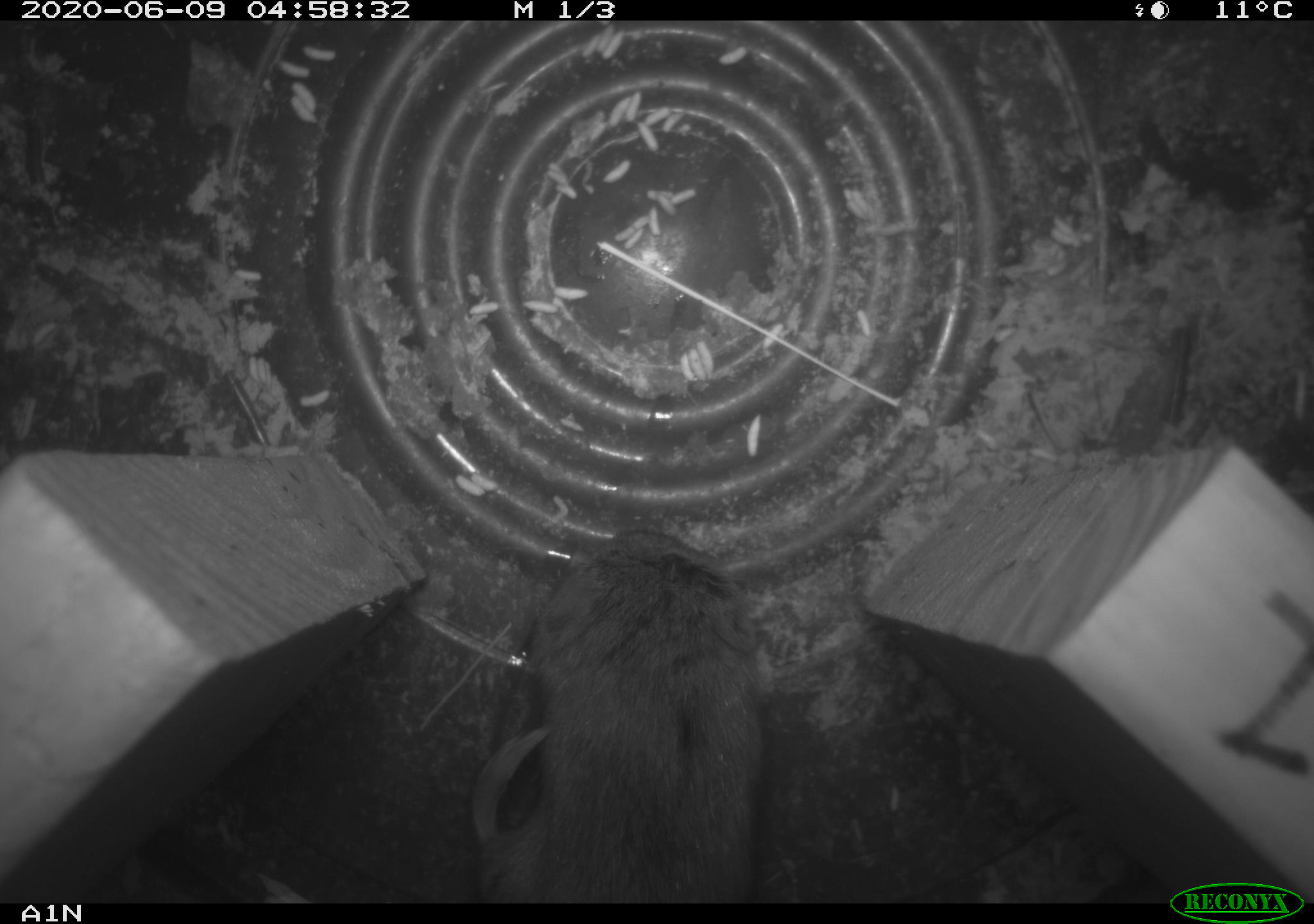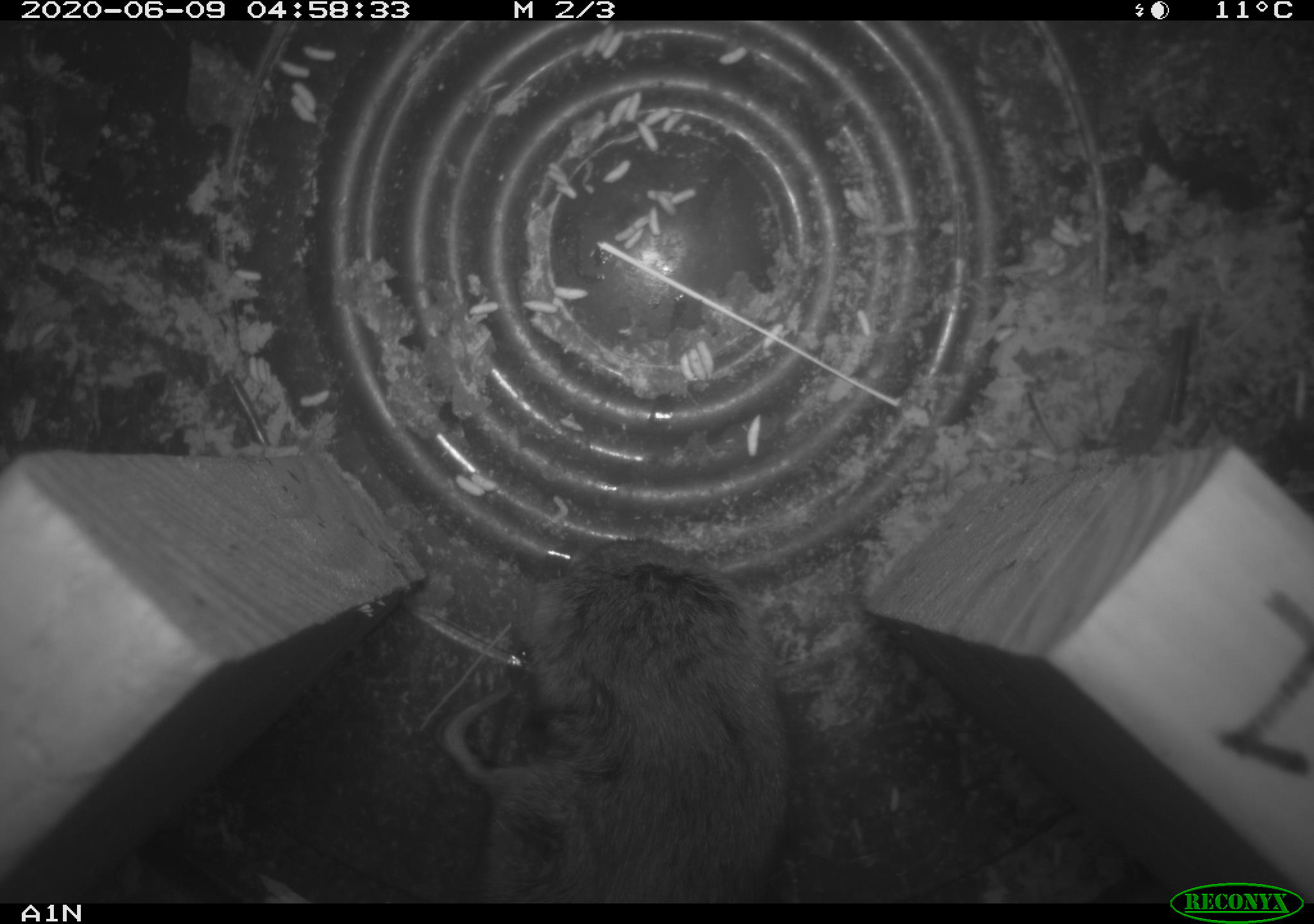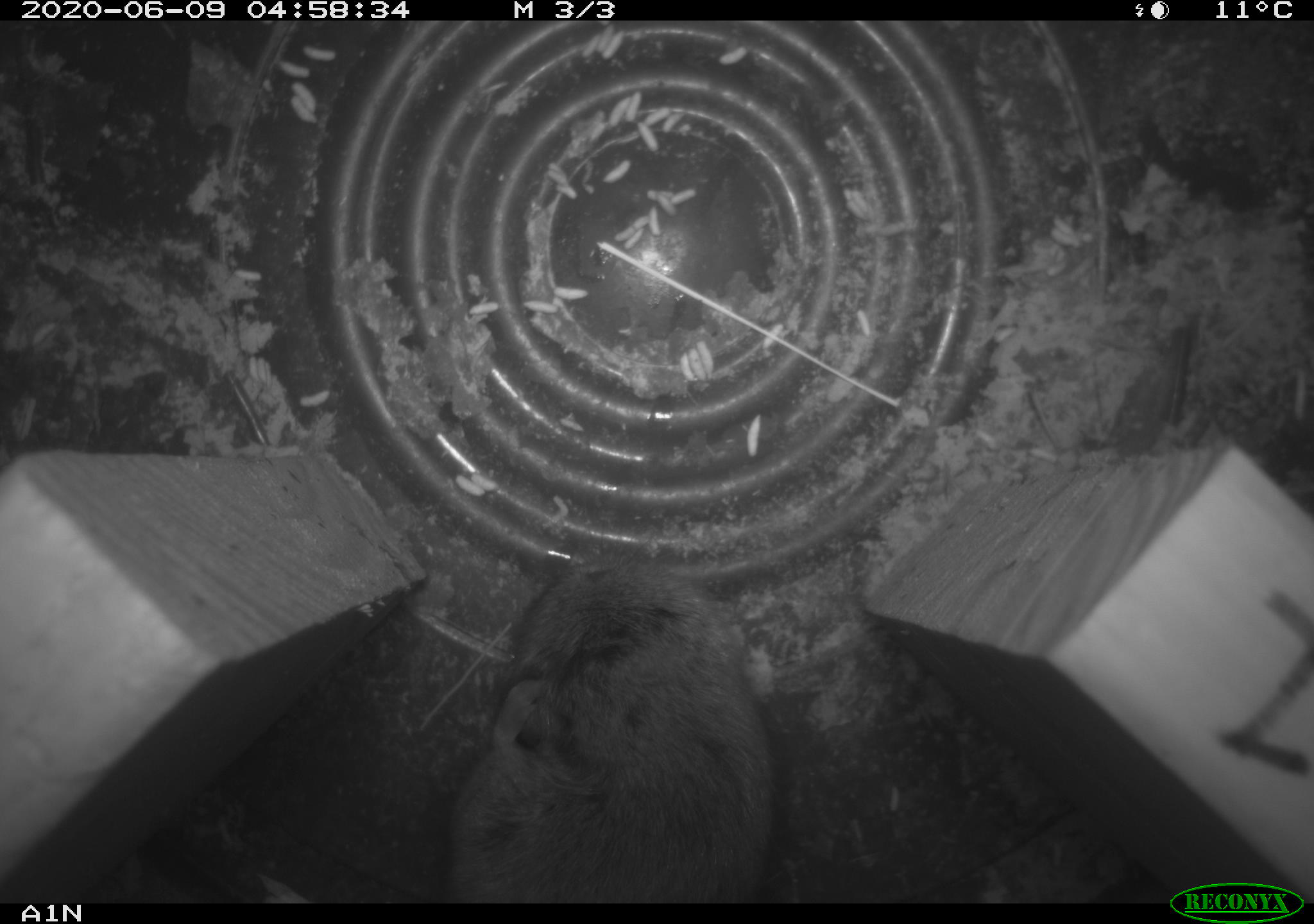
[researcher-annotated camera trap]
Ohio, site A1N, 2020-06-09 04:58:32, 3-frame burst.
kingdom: Animalia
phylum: Chordata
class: Mammalia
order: Rodentia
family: Cricetidae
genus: Microtus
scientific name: Microtus pennsylvanicus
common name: meadow vole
Meadow vole (Microtus pennsylvanicus).